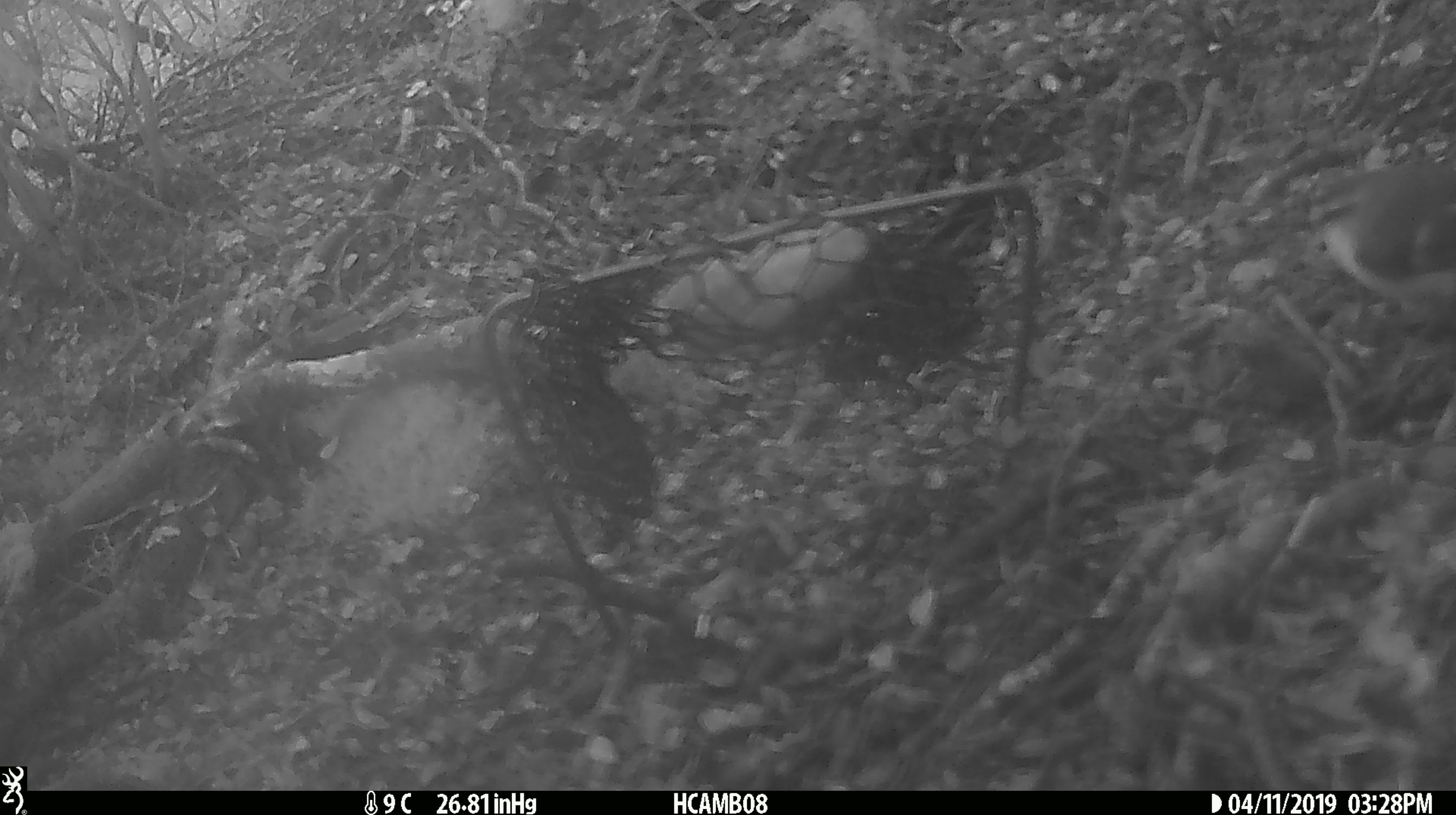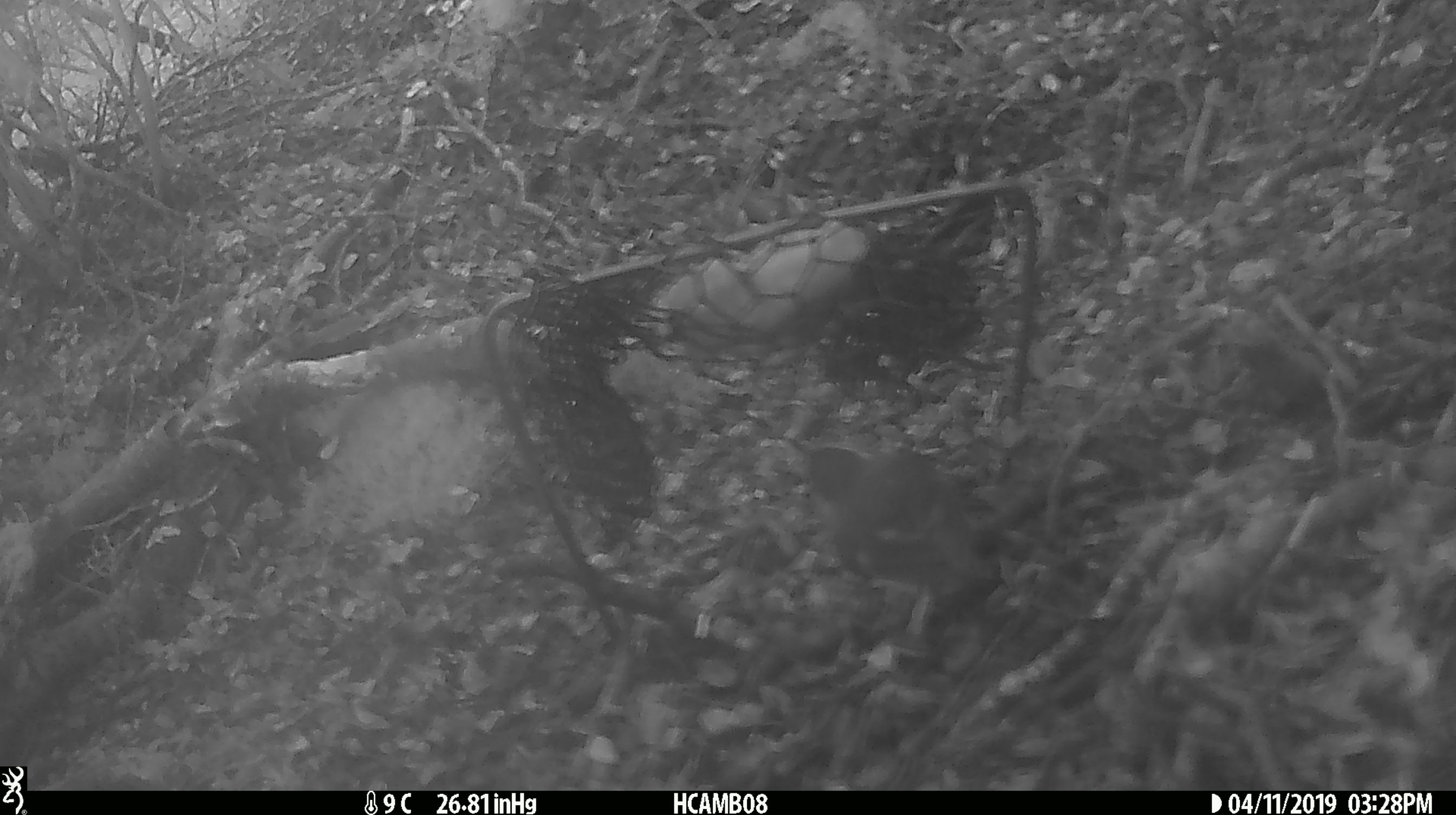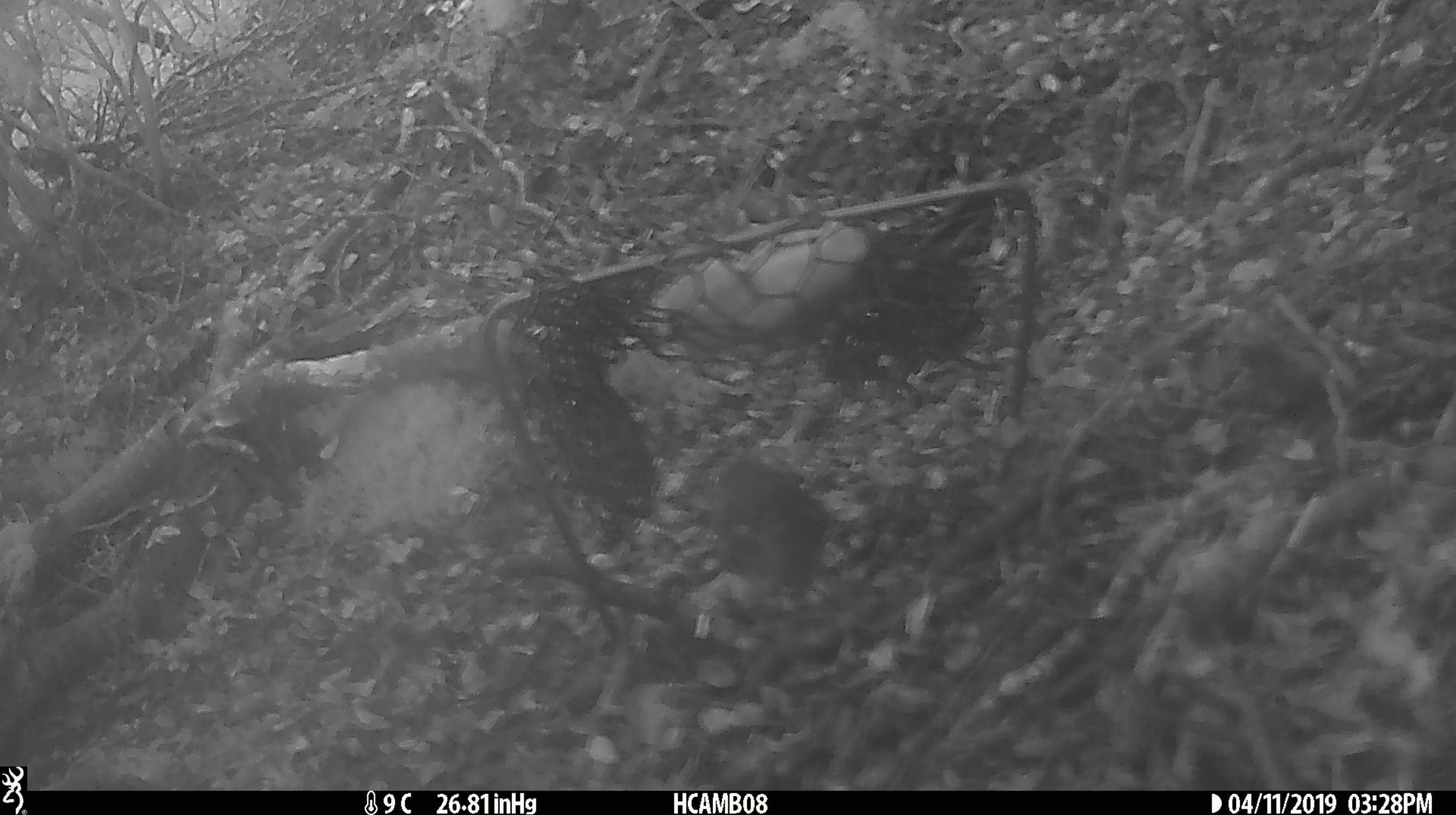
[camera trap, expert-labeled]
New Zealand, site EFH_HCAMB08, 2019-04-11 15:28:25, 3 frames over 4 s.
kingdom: Animalia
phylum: Chordata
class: Aves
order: Passeriformes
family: Acanthisittidae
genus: Acanthisitta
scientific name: Acanthisitta chloris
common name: rifleman